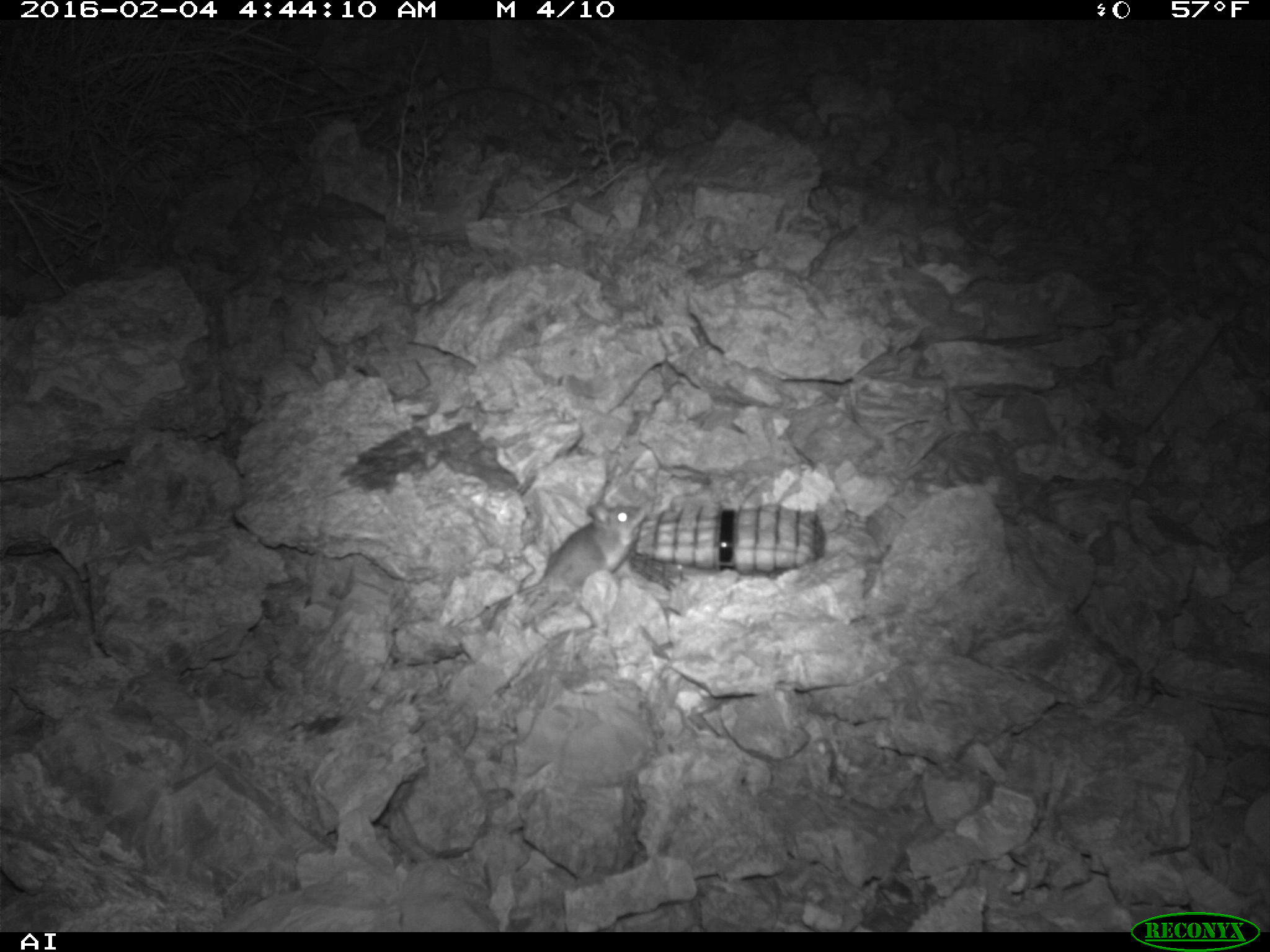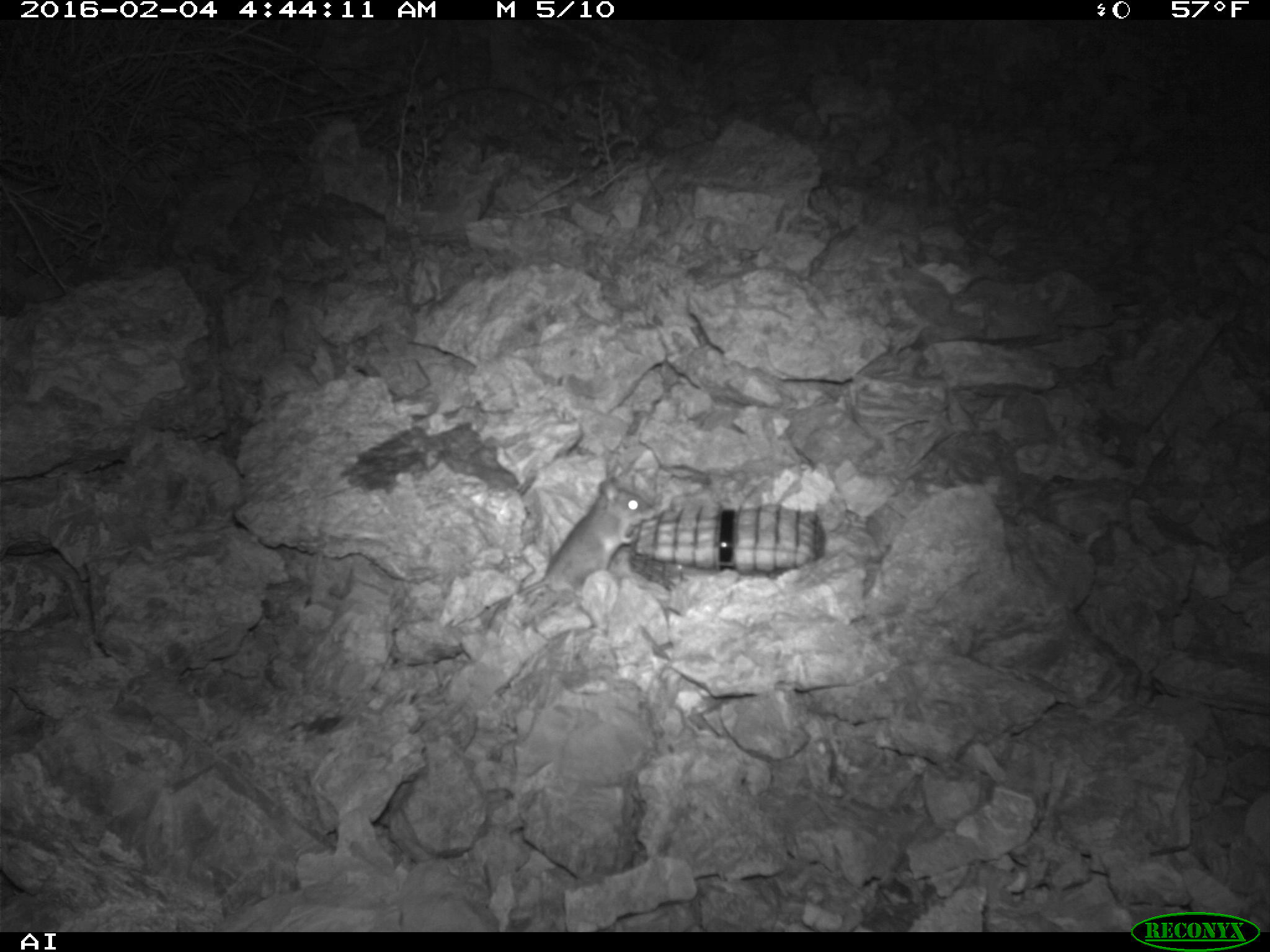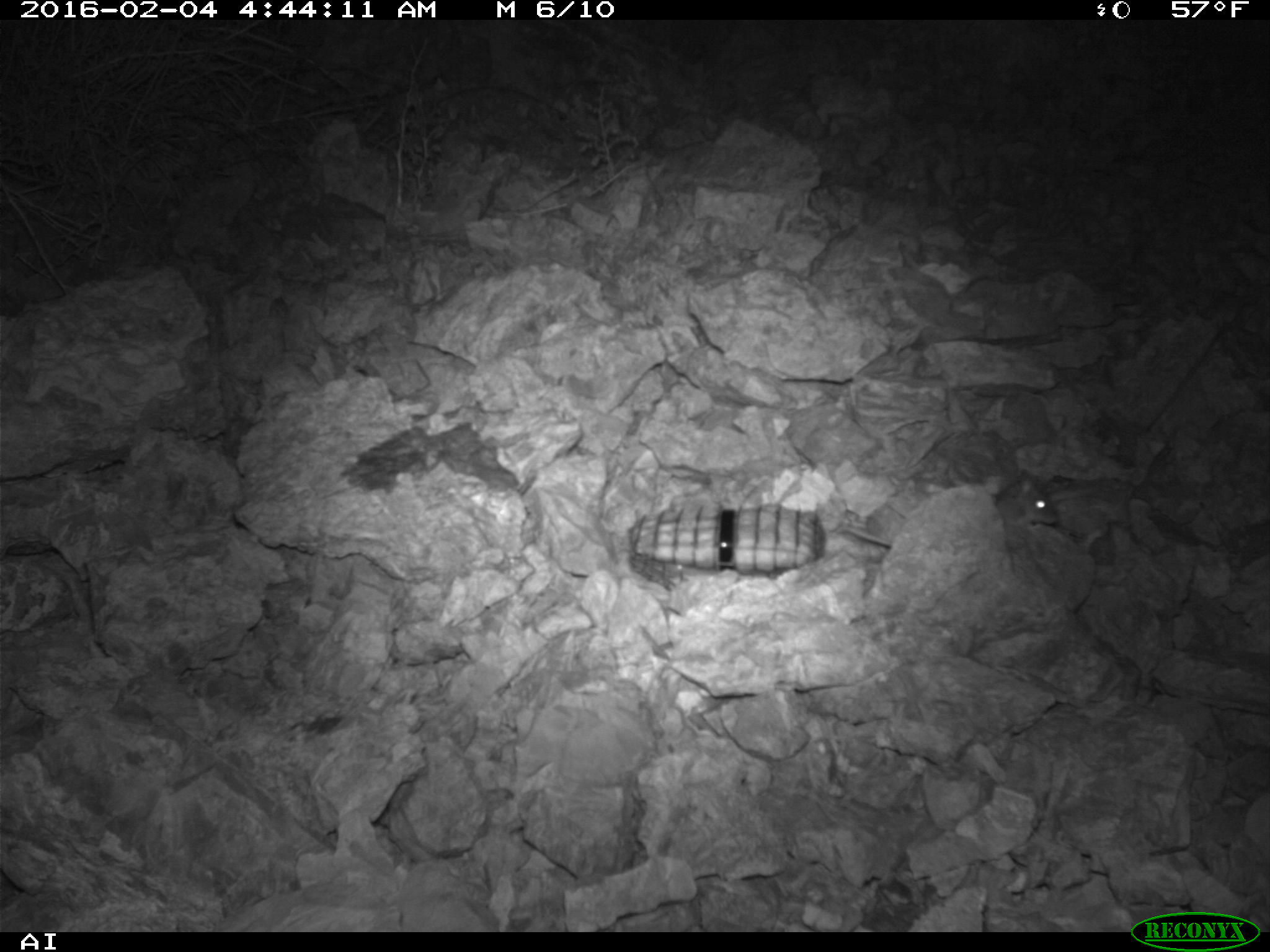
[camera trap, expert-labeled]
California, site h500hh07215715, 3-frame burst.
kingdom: Animalia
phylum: Chordata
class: Mammalia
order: Rodentia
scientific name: Rodentia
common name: rodent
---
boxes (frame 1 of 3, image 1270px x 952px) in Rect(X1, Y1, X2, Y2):
rodent: Rect(518, 501, 646, 597)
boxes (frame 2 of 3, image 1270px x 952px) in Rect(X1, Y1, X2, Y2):
rodent: Rect(486, 480, 655, 630)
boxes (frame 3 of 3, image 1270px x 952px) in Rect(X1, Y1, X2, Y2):
rodent: Rect(836, 475, 1057, 549)